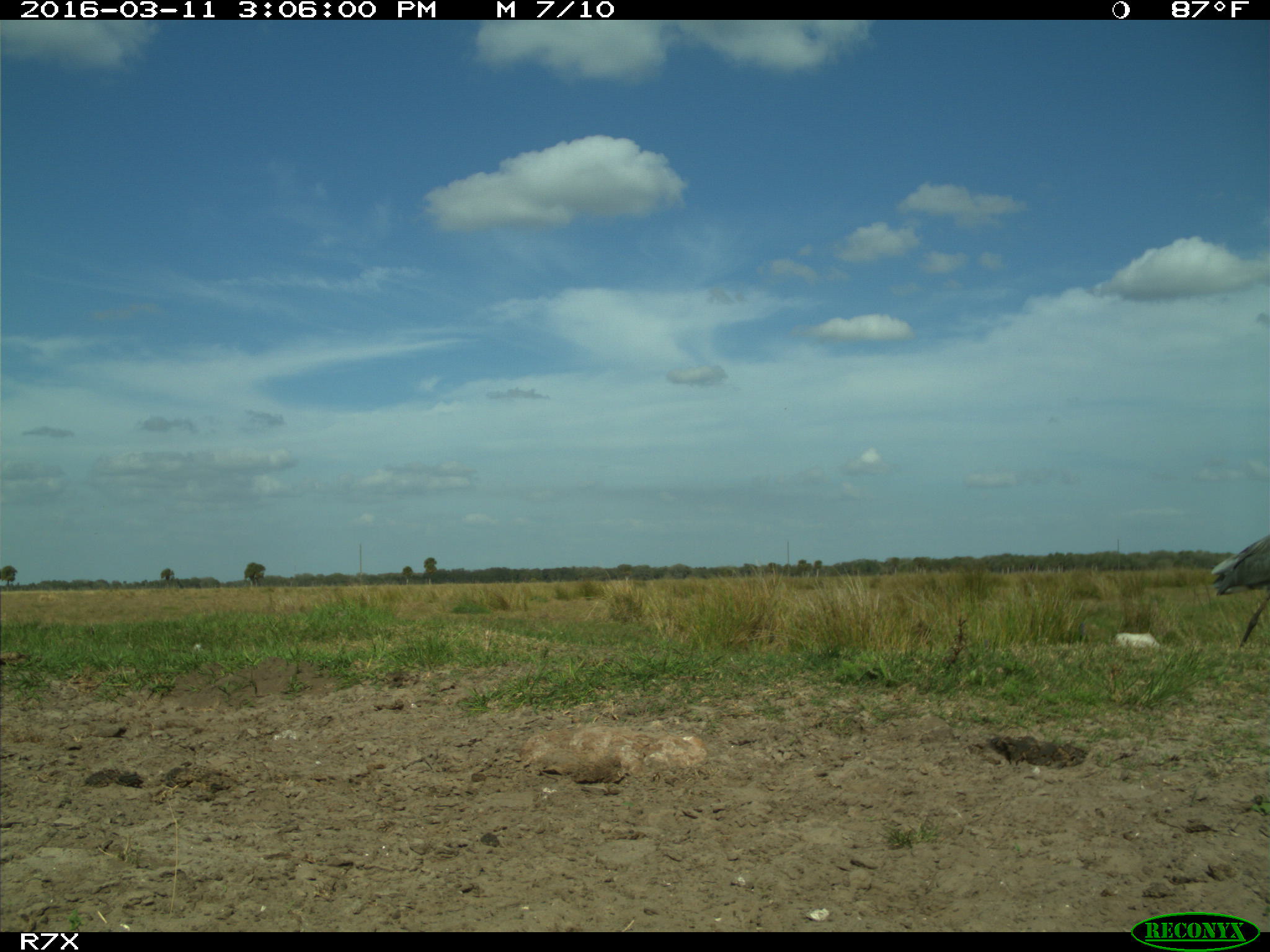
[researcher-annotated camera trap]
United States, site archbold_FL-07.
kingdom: Animalia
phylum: Chordata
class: Aves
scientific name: Aves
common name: birds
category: unidentified bird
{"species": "unidentified bird (birds) (Aves)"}